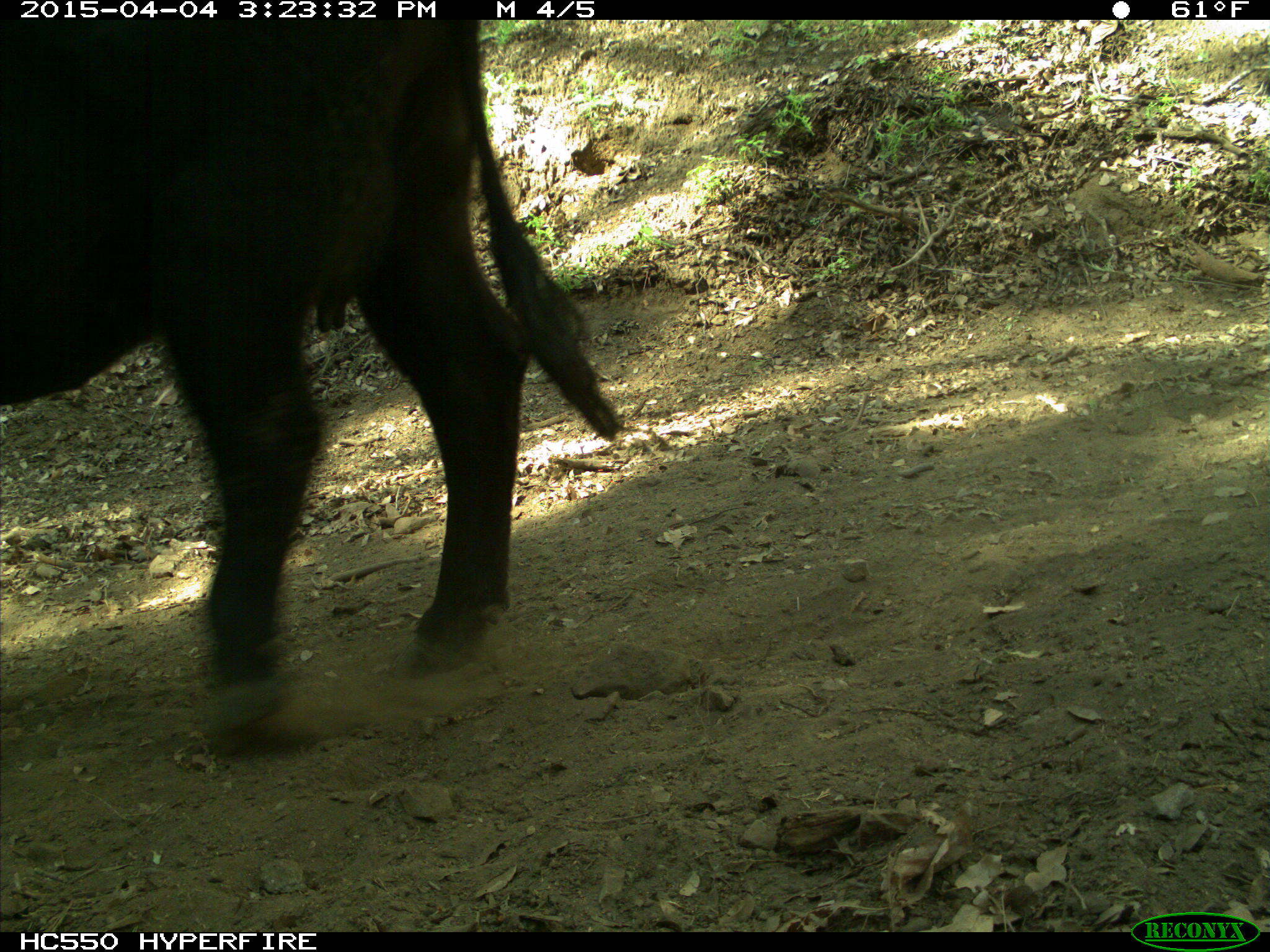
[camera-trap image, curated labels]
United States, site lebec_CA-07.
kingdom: Animalia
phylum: Chordata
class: Mammalia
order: Artiodactyla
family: Bovidae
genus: Bos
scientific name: Bos taurus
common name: domestic cow